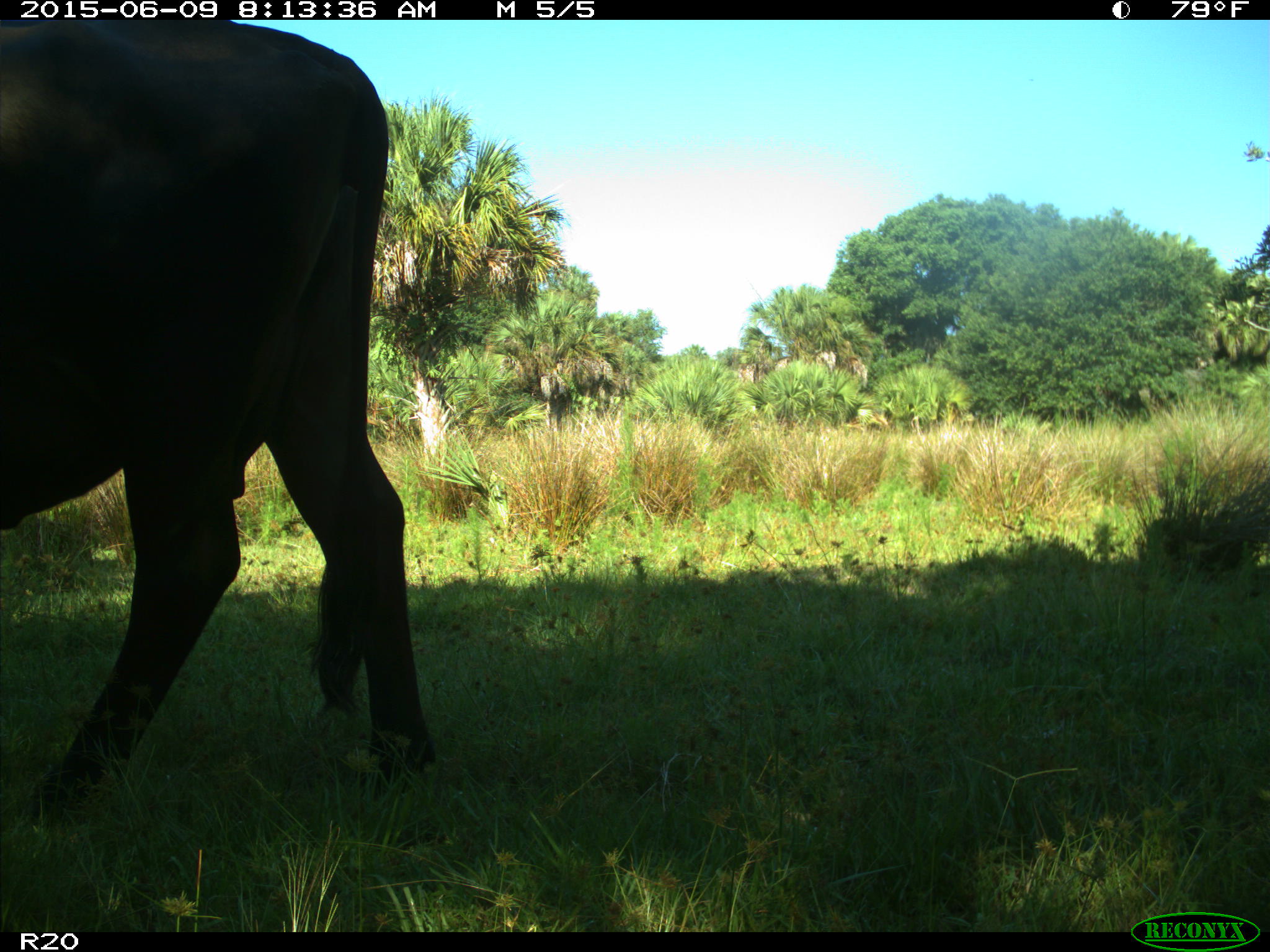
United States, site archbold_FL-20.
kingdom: Animalia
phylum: Chordata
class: Mammalia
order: Artiodactyla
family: Bovidae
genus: Bos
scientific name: Bos taurus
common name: domestic cow